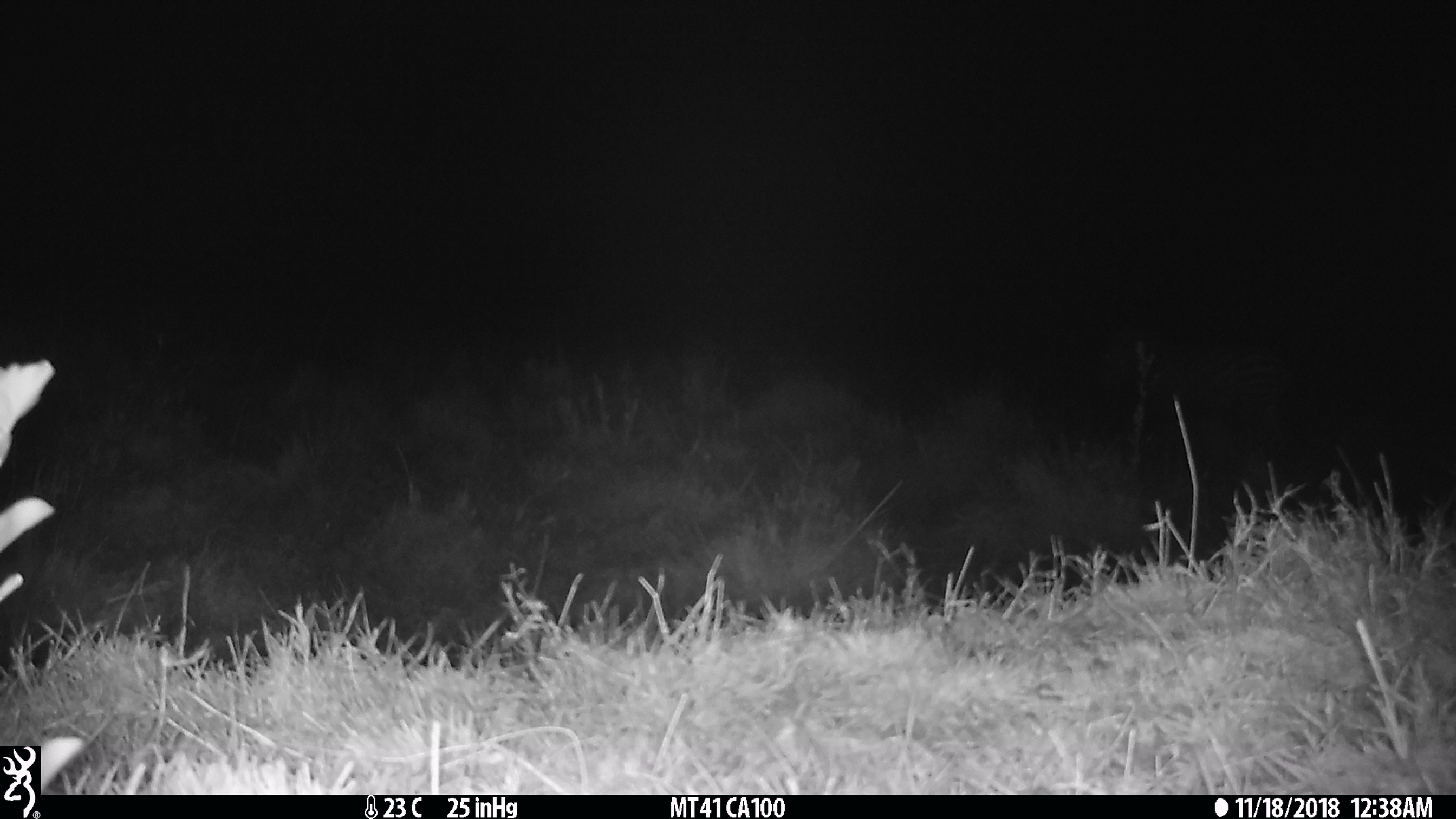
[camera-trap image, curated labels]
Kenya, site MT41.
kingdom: Animalia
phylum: Chordata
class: Mammalia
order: Perissodactyla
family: Equidae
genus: Equus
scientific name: Equus quagga burchellii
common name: burchell's zebra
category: zebra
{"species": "zebra (burchell's zebra) (Equus quagga burchellii)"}